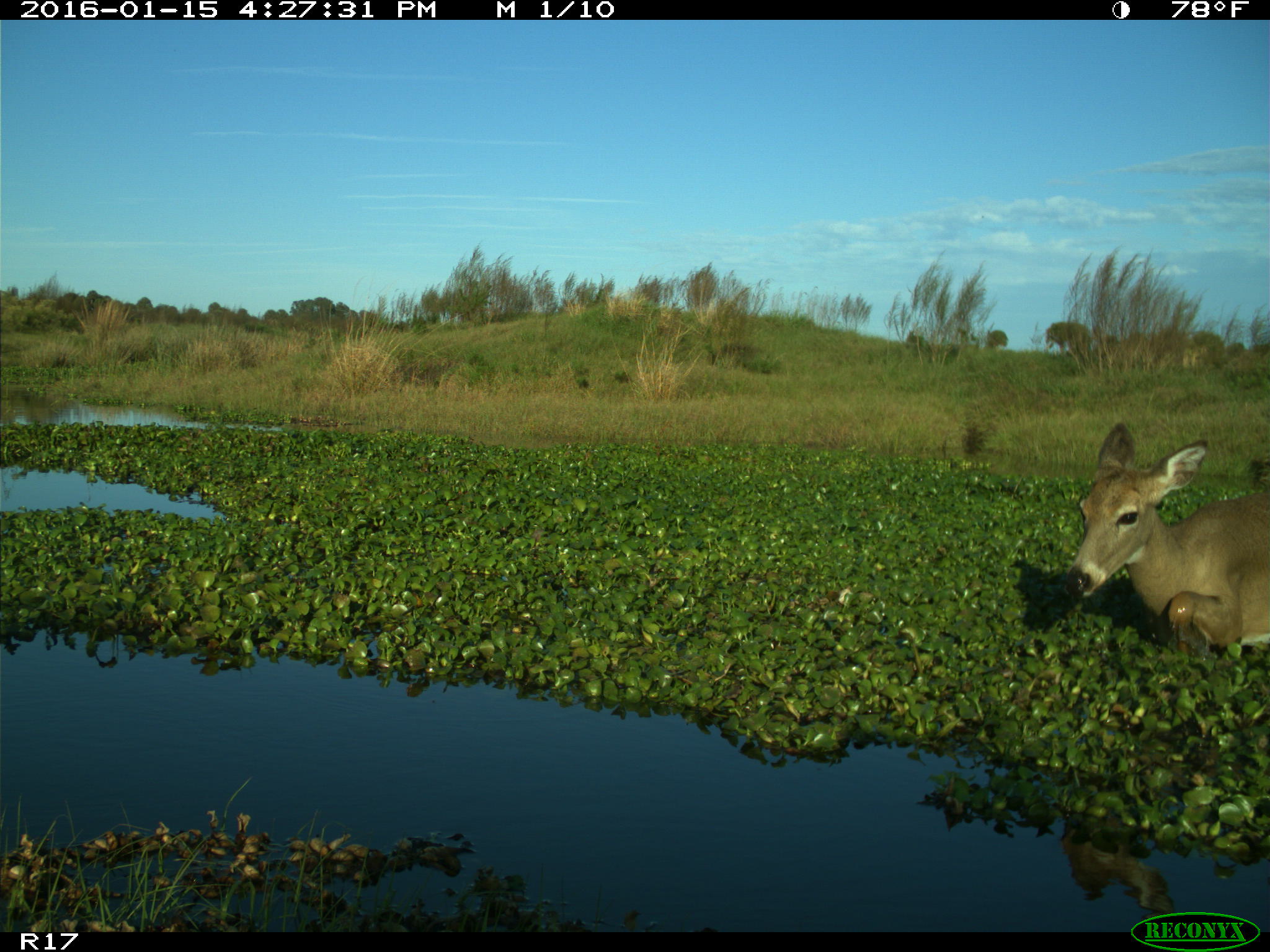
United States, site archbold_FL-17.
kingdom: Animalia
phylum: Chordata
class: Mammalia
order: Artiodactyla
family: Cervidae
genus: Odocoileus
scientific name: Odocoileus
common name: deer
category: unidentified deer